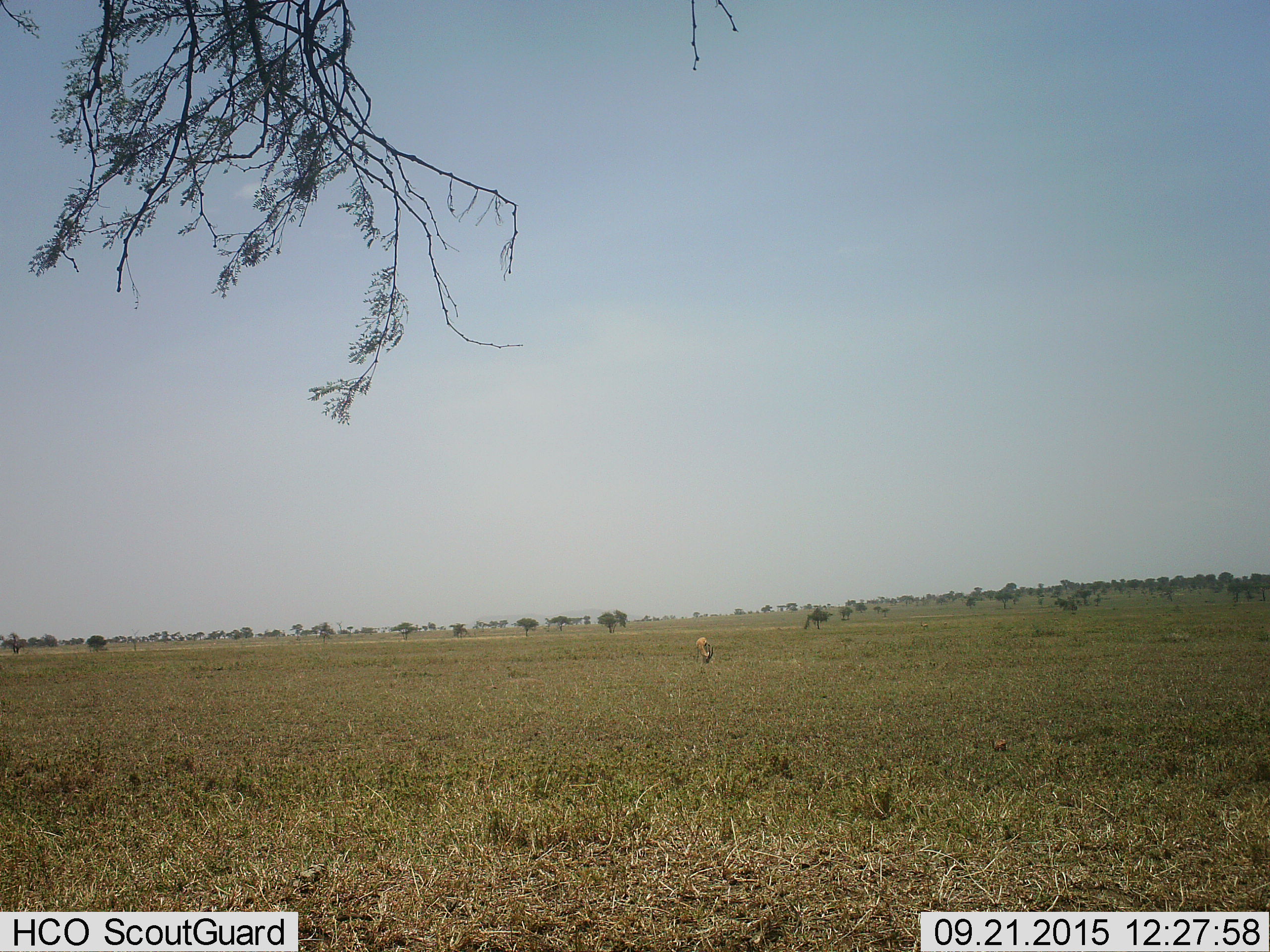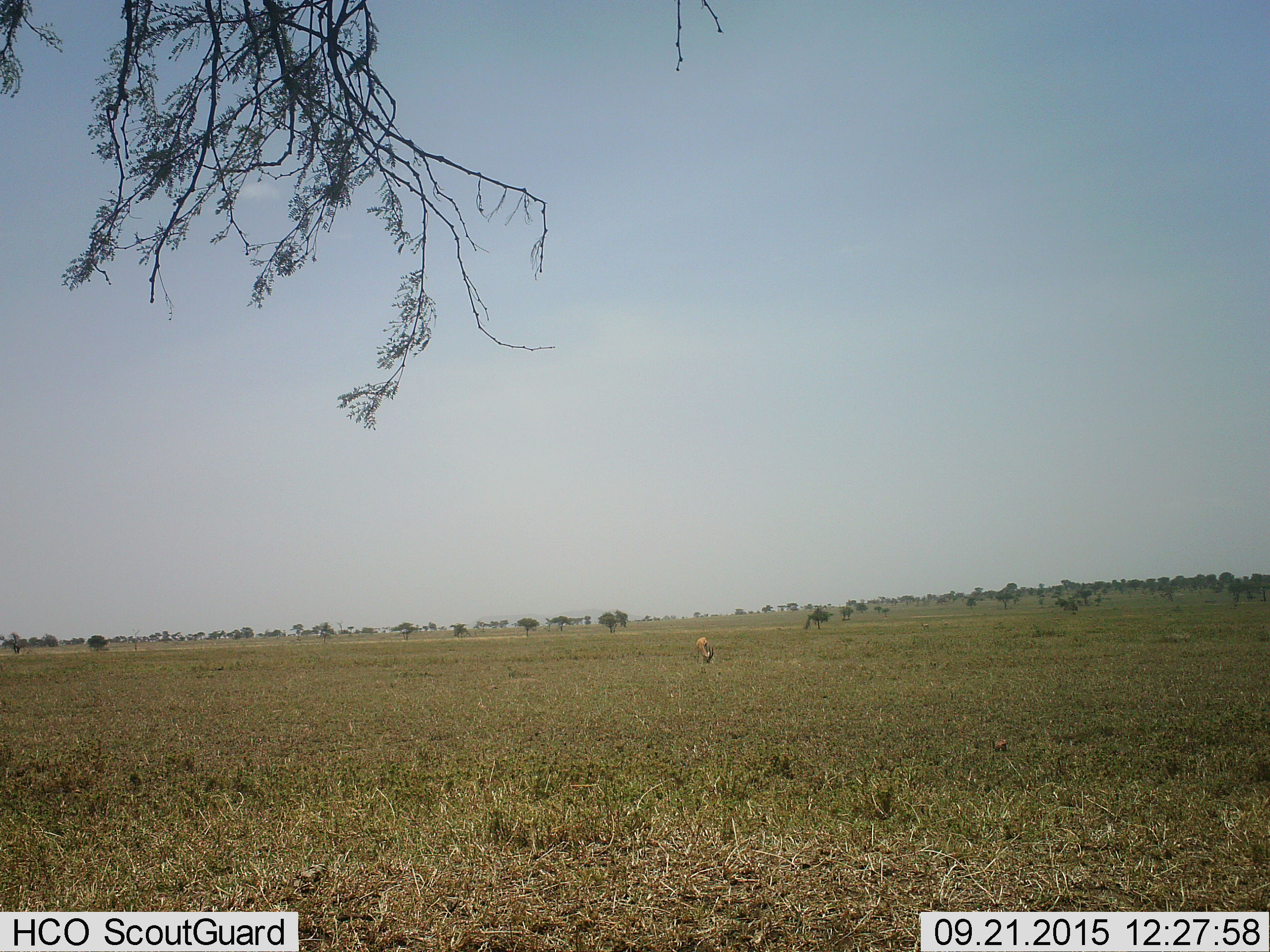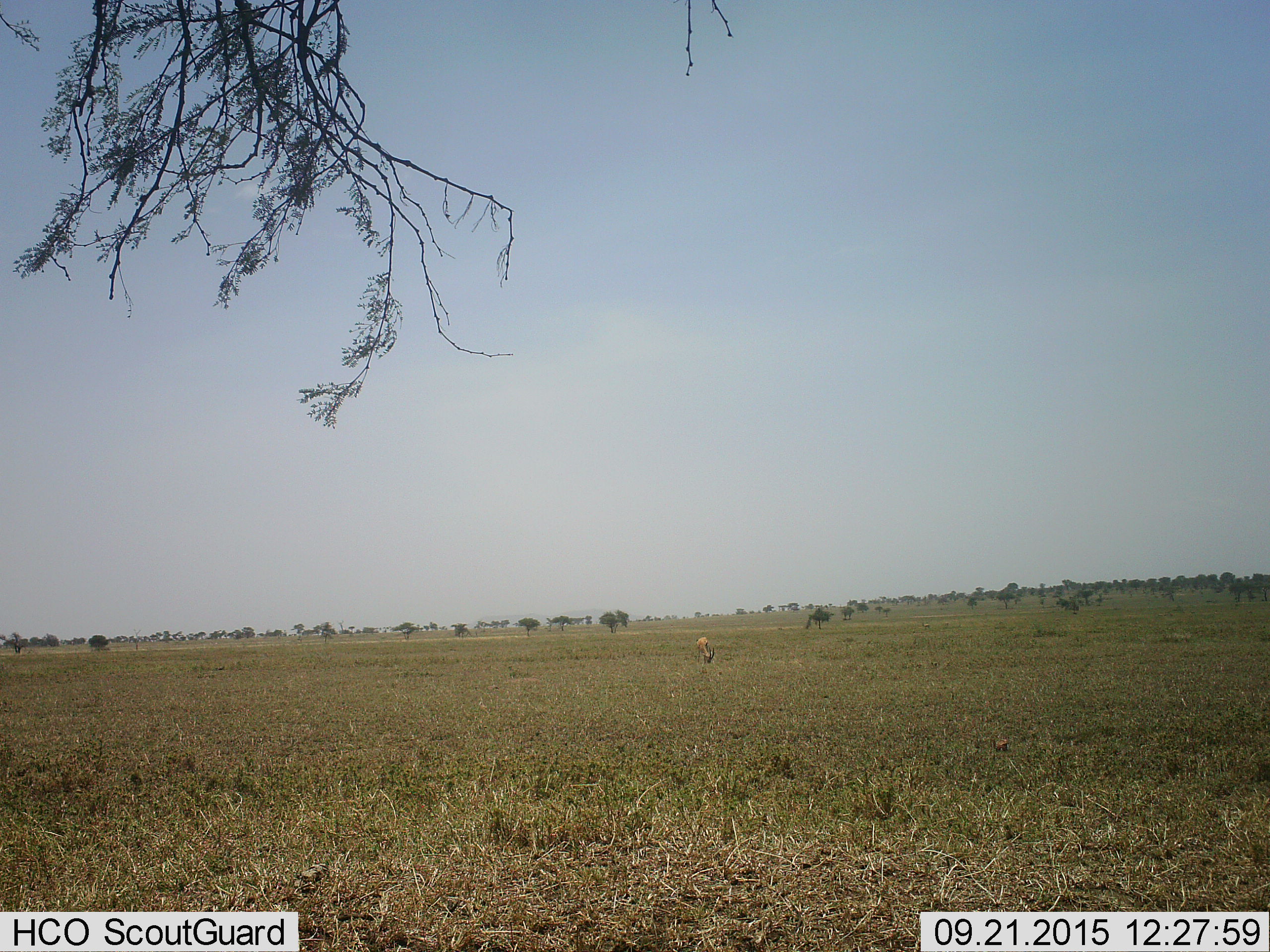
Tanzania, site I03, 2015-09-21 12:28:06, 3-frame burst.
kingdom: Animalia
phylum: Chordata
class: Mammalia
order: Artiodactyla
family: Bovidae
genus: Eudorcas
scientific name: Eudorcas thomsonii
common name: thomson's gazelle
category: gazellethomsons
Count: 1.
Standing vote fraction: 50%.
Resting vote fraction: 0%.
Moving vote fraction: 25%.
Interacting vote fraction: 0%.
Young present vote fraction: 0%.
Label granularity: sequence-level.